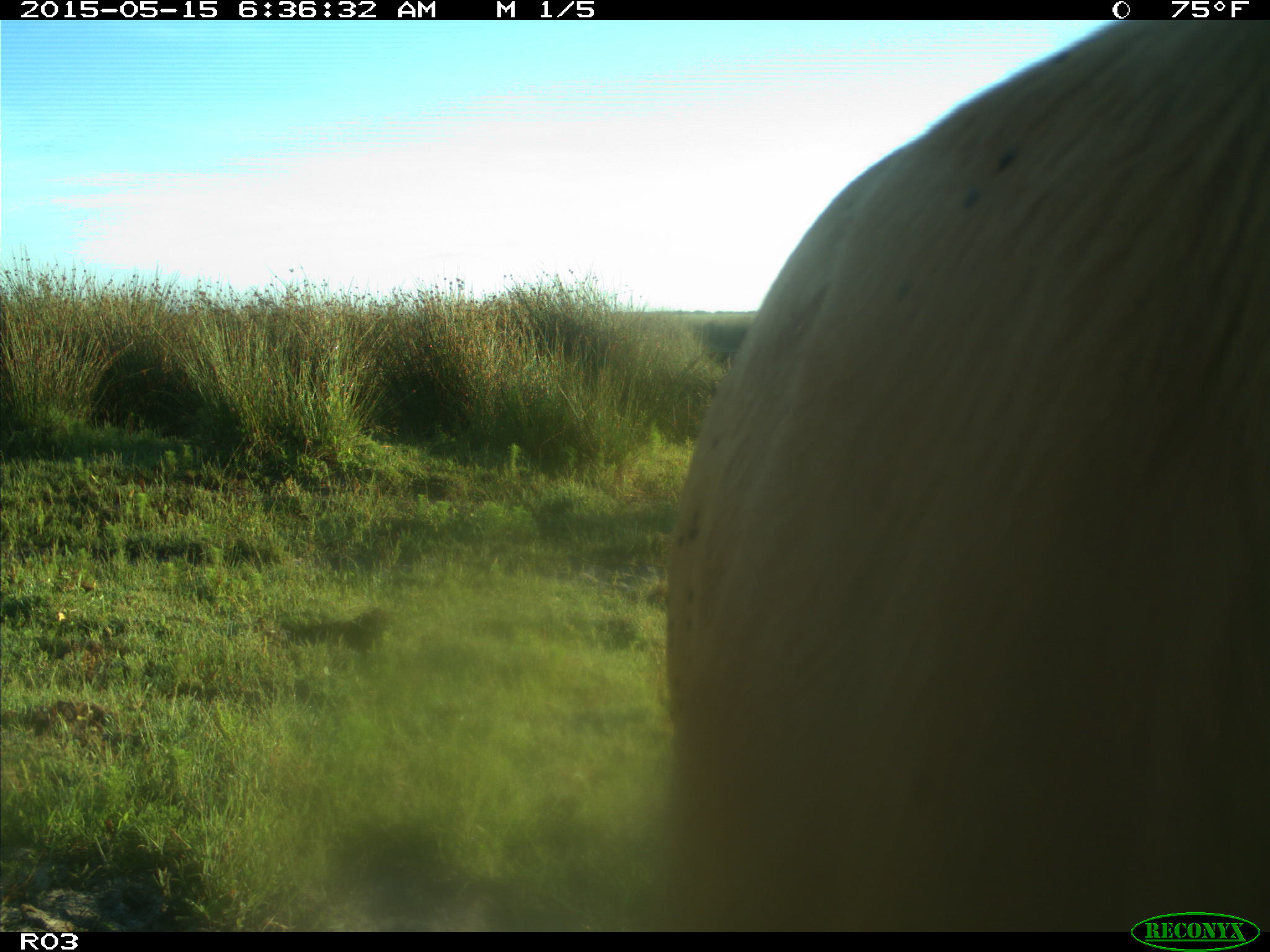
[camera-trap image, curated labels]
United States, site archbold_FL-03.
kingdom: Animalia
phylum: Chordata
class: Mammalia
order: Artiodactyla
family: Bovidae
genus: Bos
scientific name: Bos taurus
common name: domestic cow